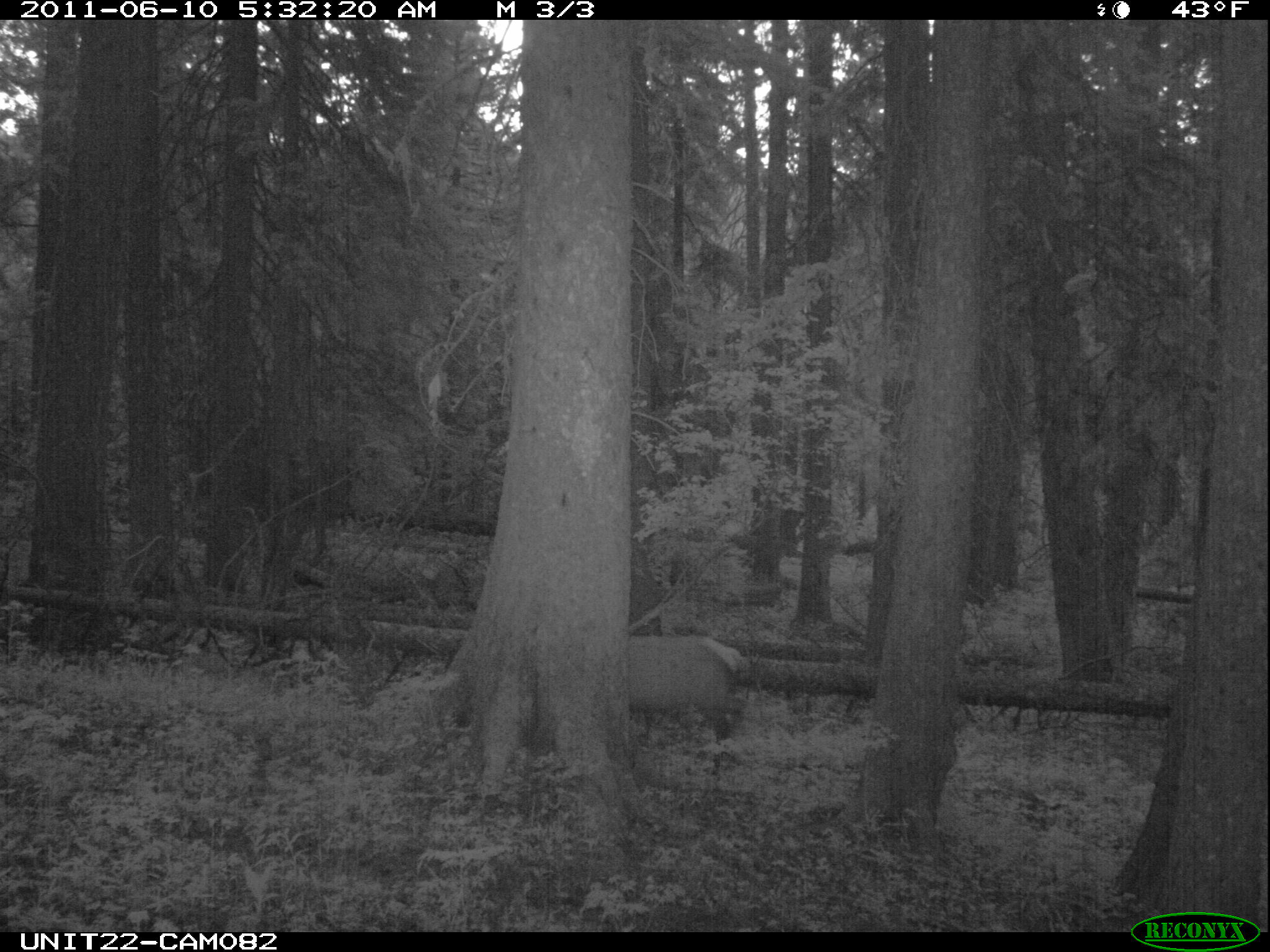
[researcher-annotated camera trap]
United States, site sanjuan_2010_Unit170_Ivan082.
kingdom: Animalia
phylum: Chordata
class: Mammalia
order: Artiodactyla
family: Cervidae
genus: Cervus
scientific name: Cervus elaphus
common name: red deer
Cervus elaphus (red deer).